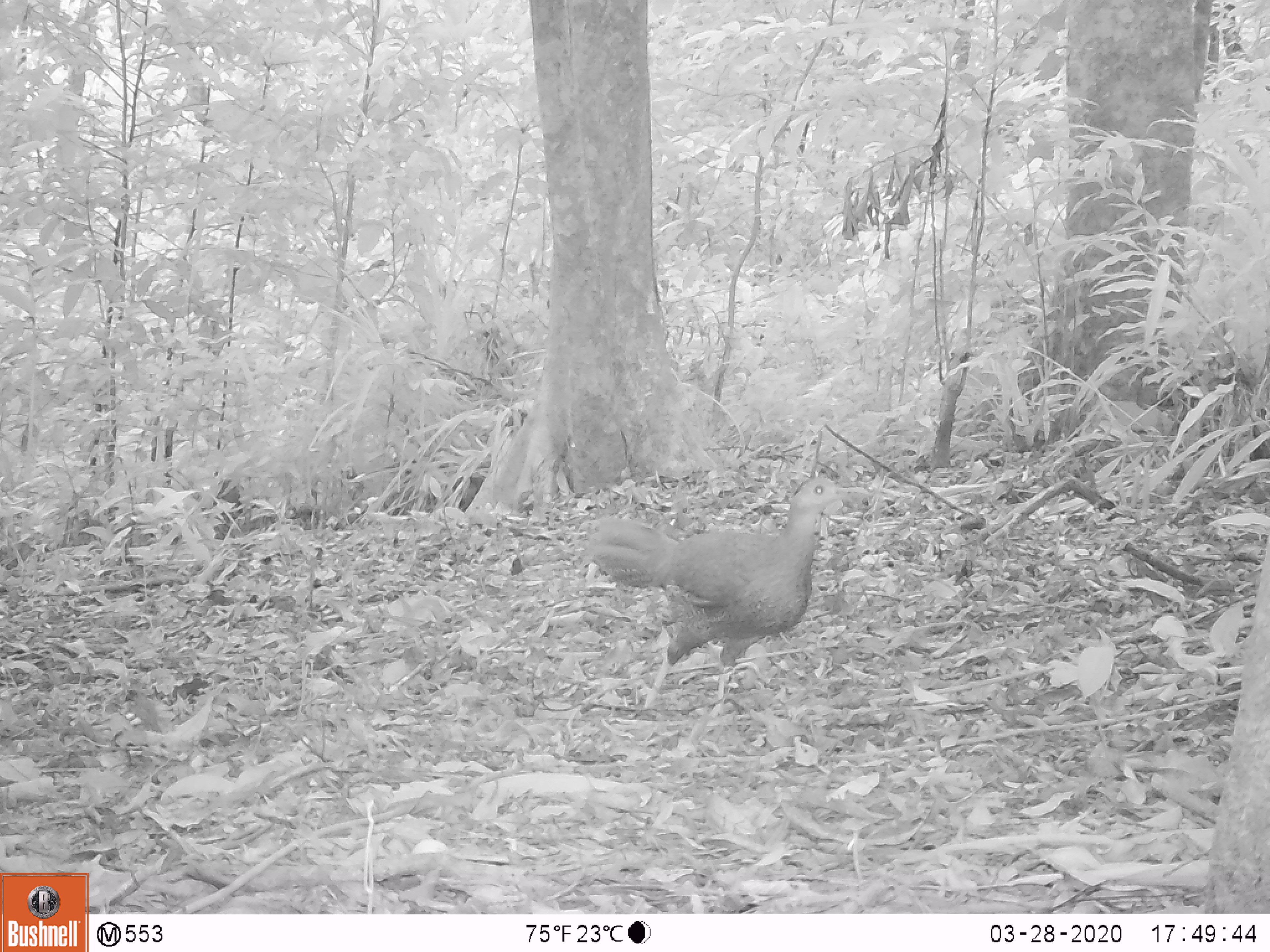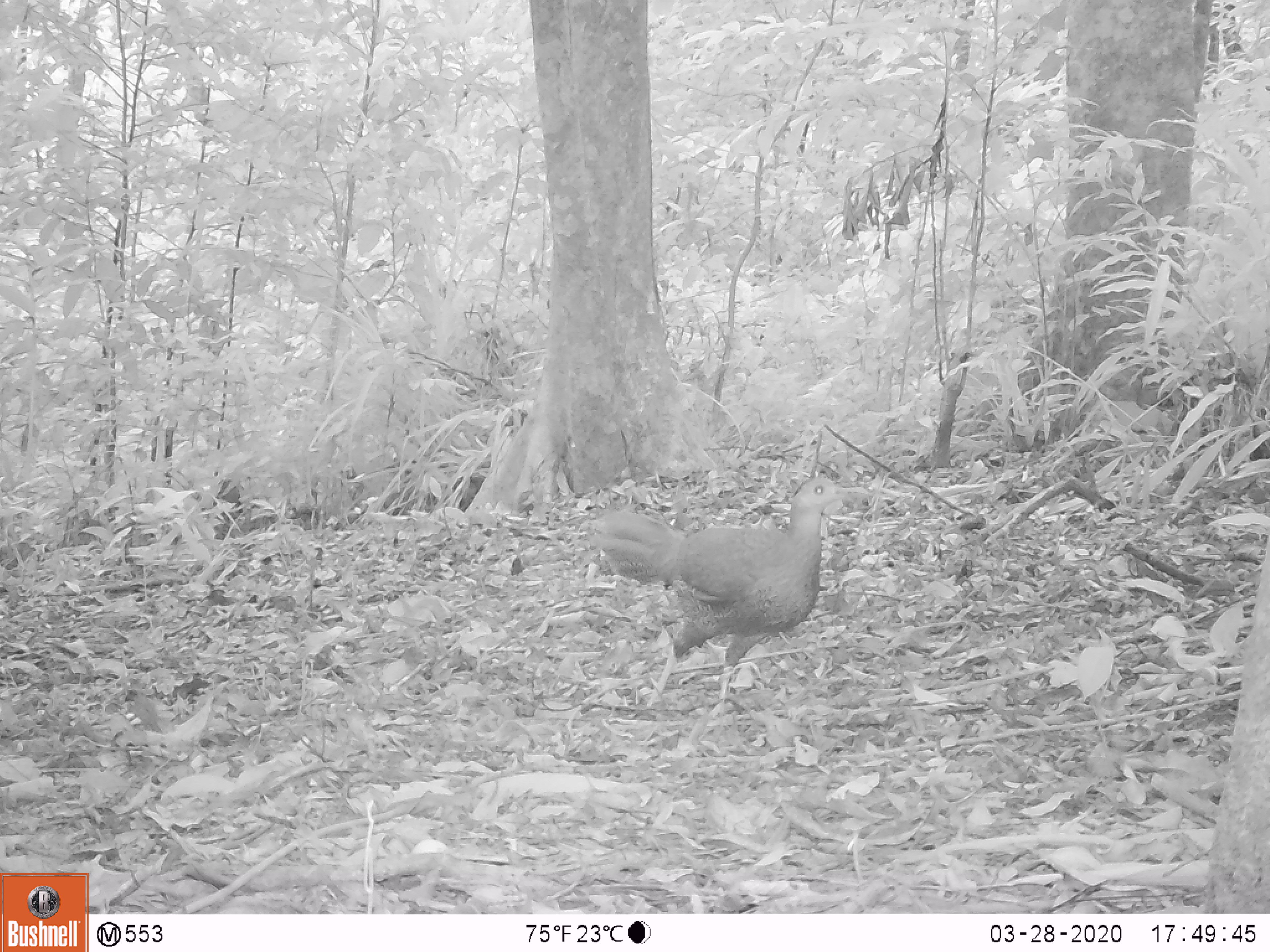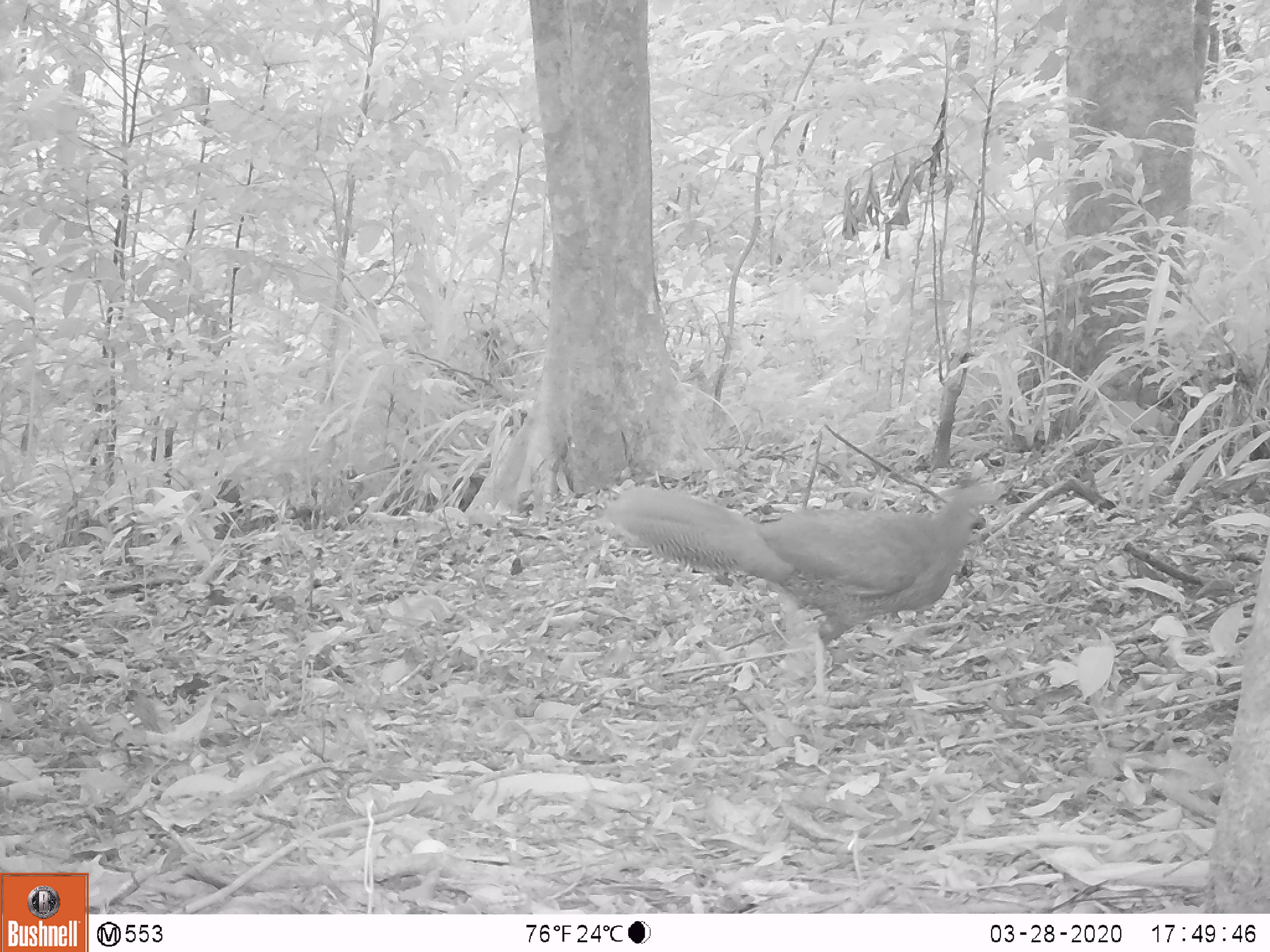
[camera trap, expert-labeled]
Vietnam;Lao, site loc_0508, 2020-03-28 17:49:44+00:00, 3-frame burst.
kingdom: Animalia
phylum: Chordata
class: Aves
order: Galliformes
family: Phasianidae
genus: Lophura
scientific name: Lophura nycthemera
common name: silver pheasant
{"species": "silver pheasant (Lophura nycthemera)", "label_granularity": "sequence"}